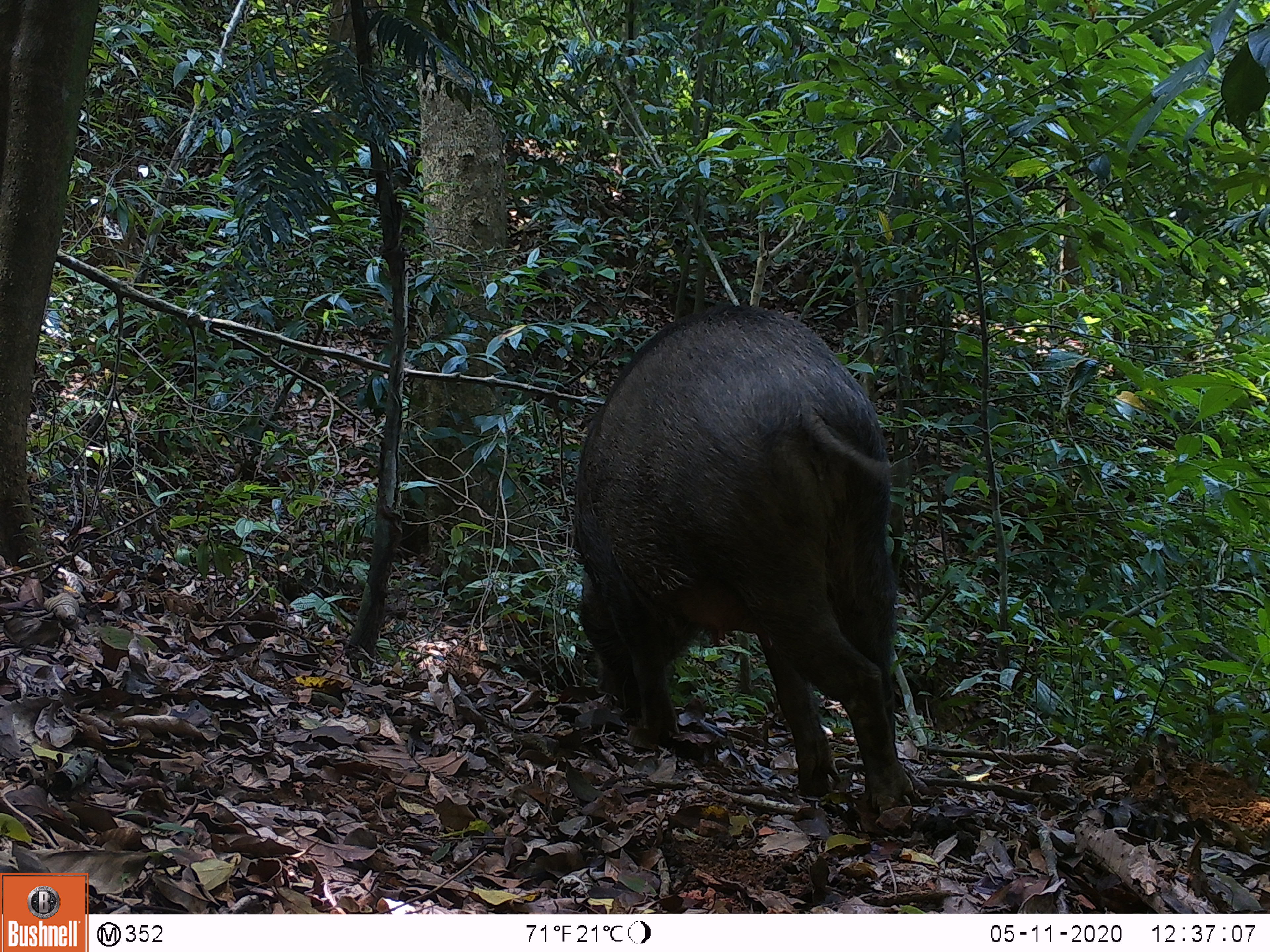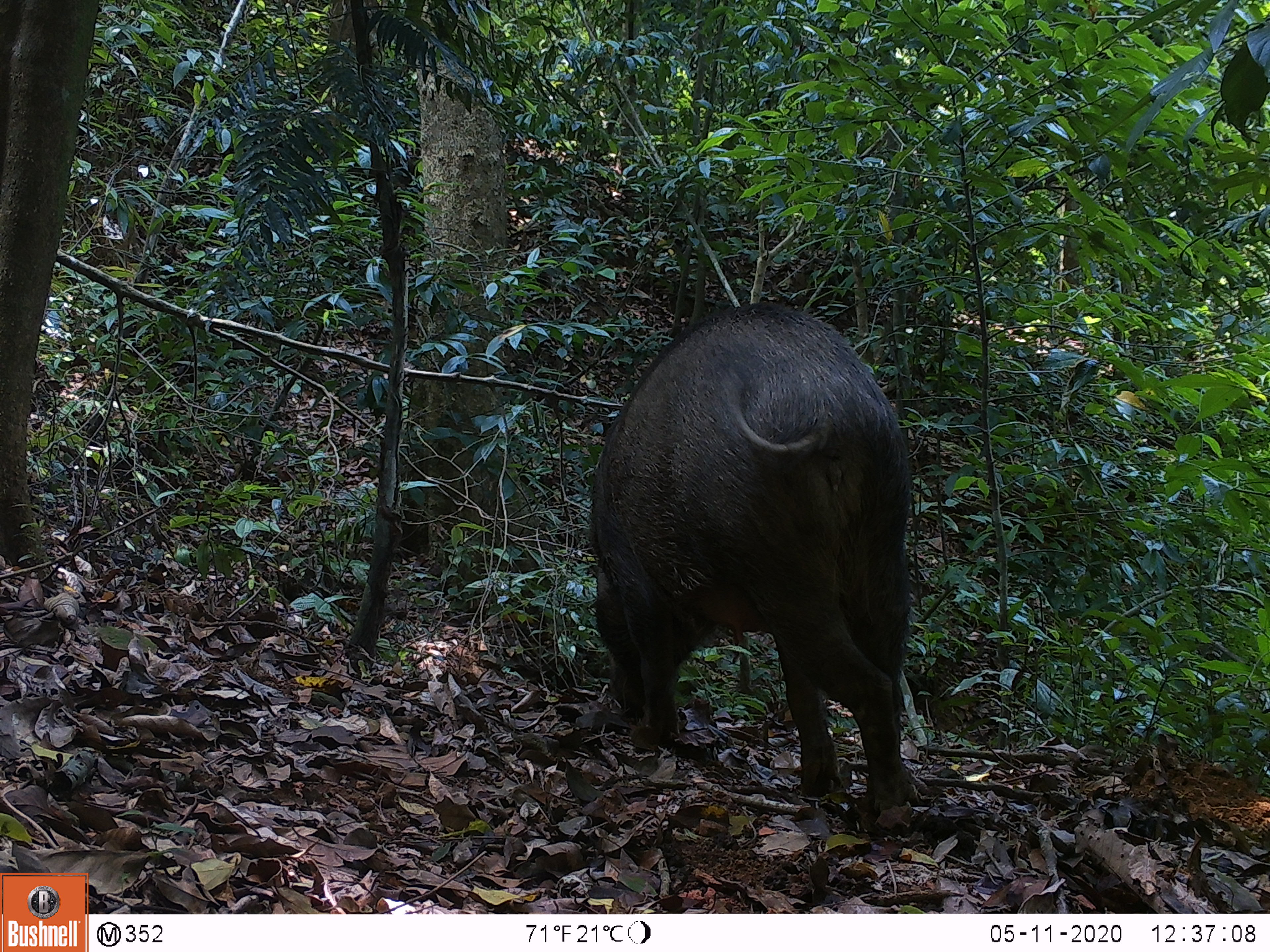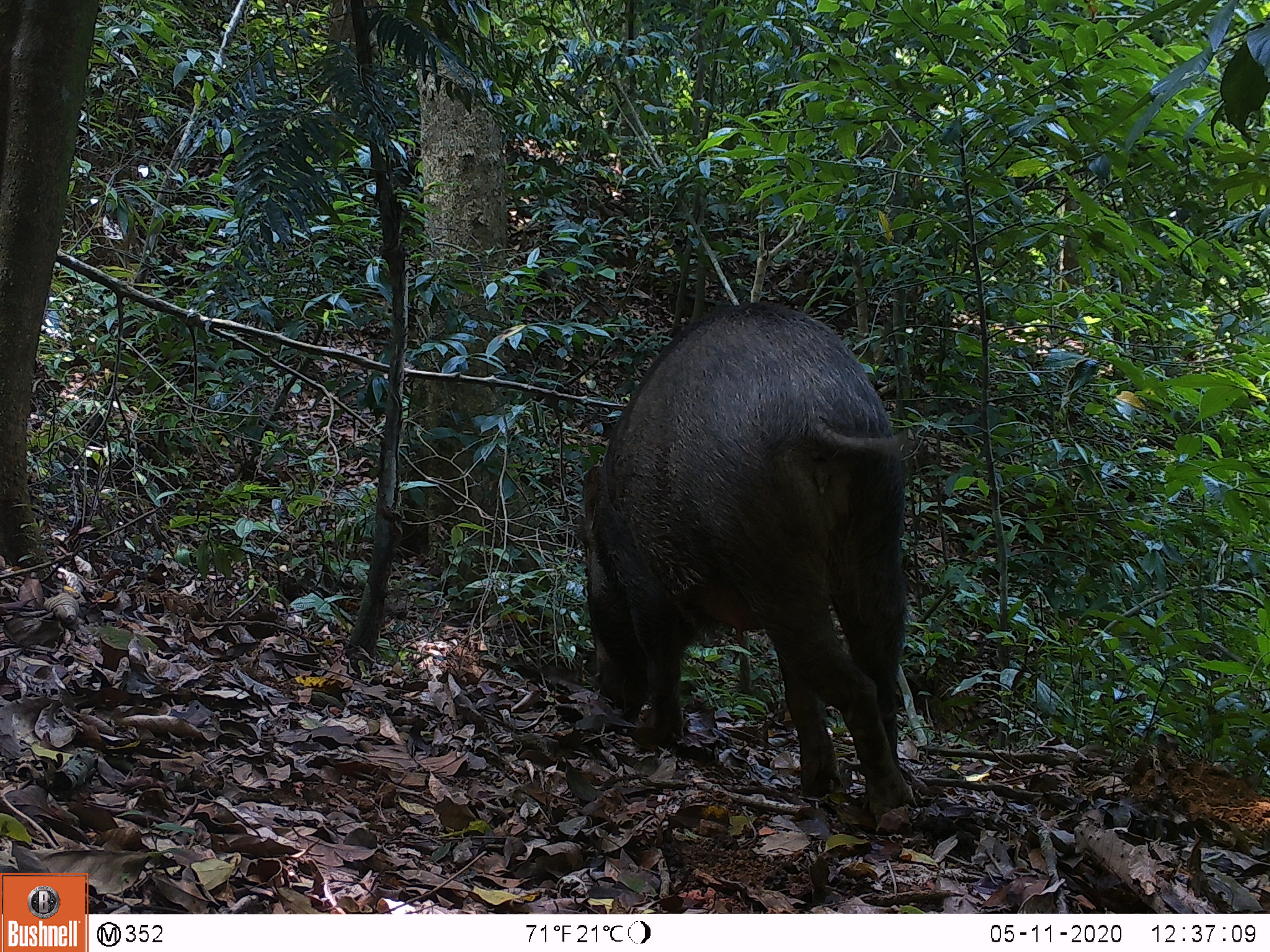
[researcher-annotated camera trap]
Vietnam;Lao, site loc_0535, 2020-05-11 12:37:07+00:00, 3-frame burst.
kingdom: Animalia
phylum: Chordata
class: Mammalia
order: Artiodactyla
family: Suidae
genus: Sus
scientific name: Sus scrofa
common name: eurasian wild pig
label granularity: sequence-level